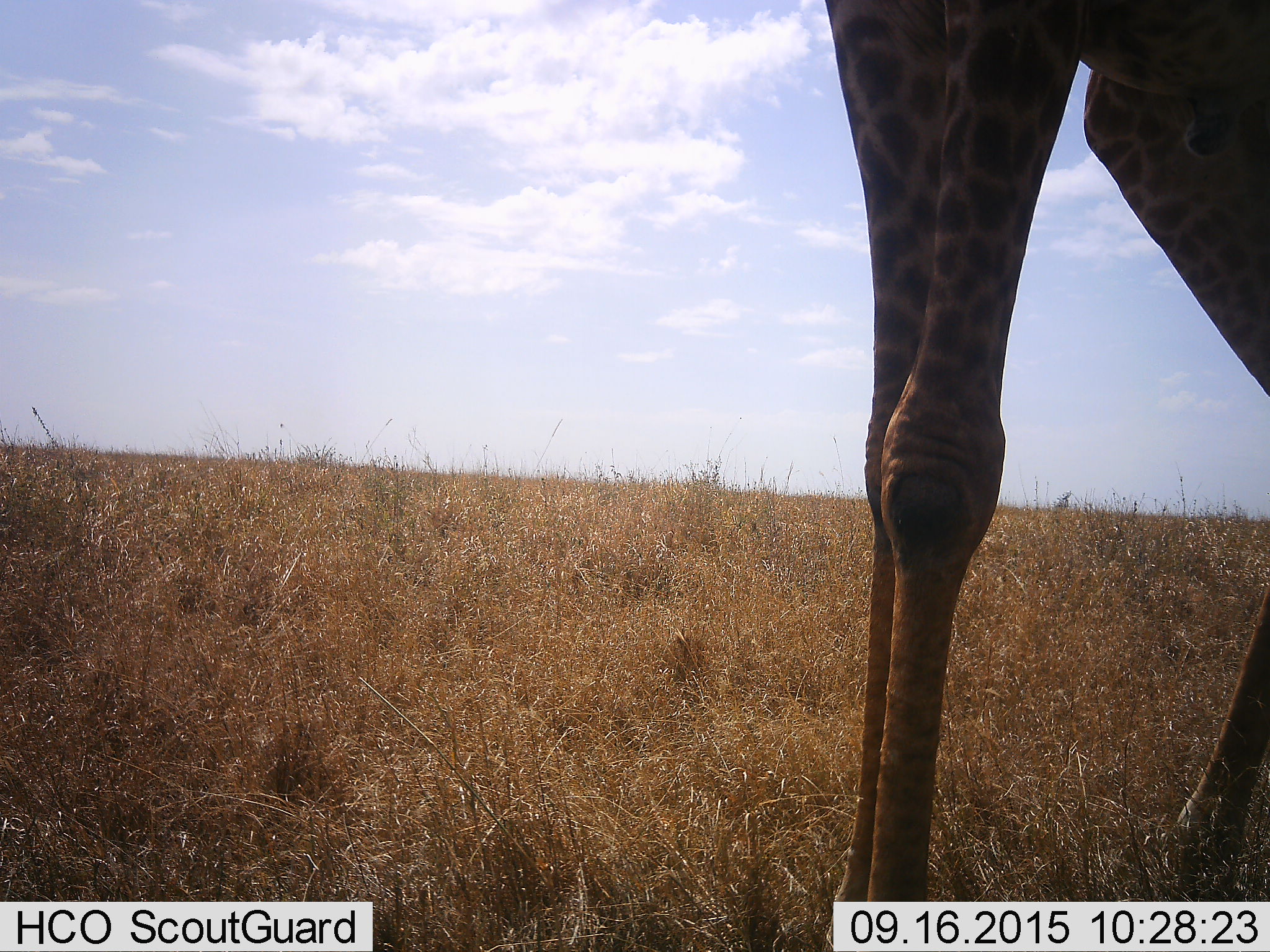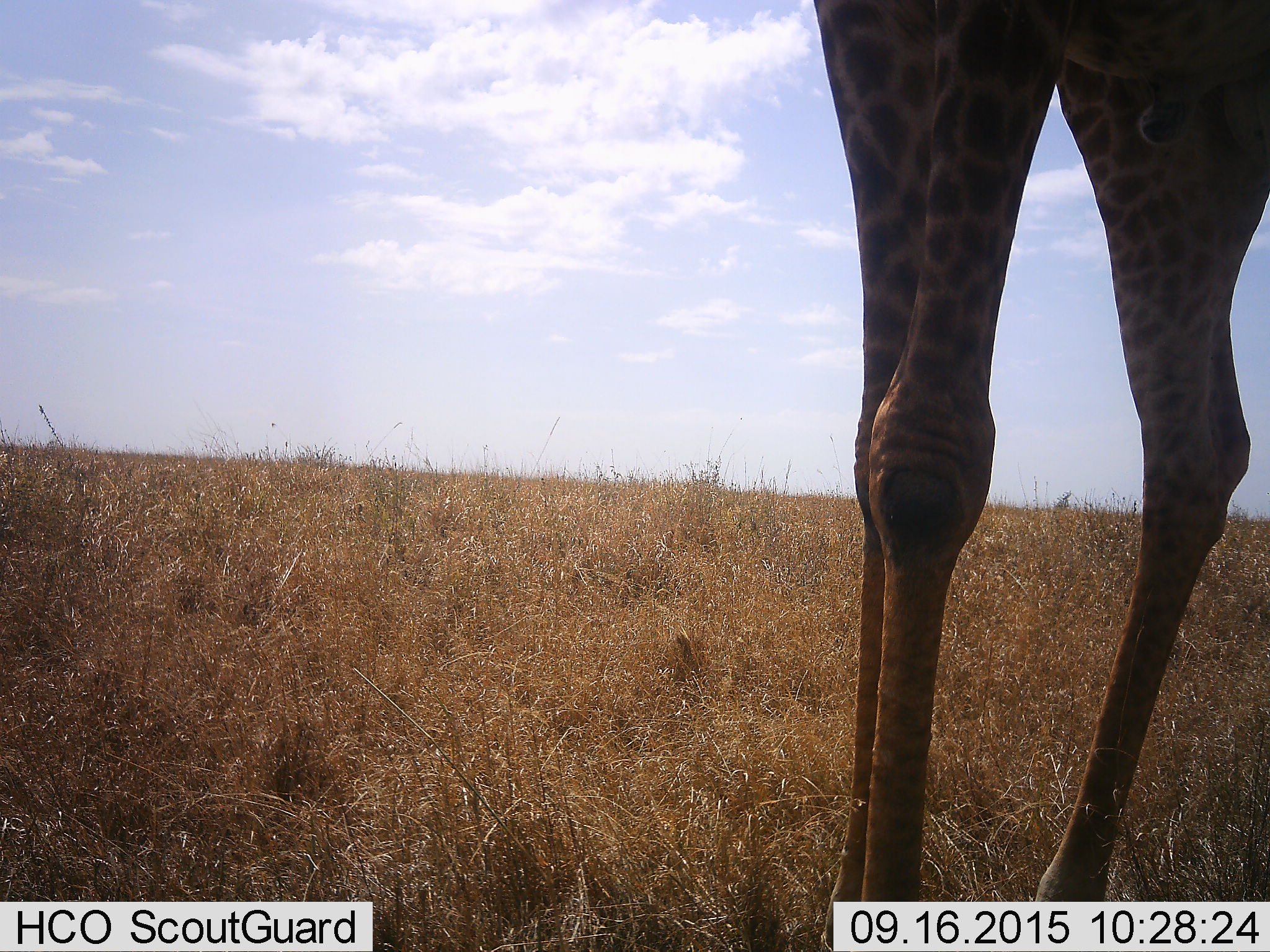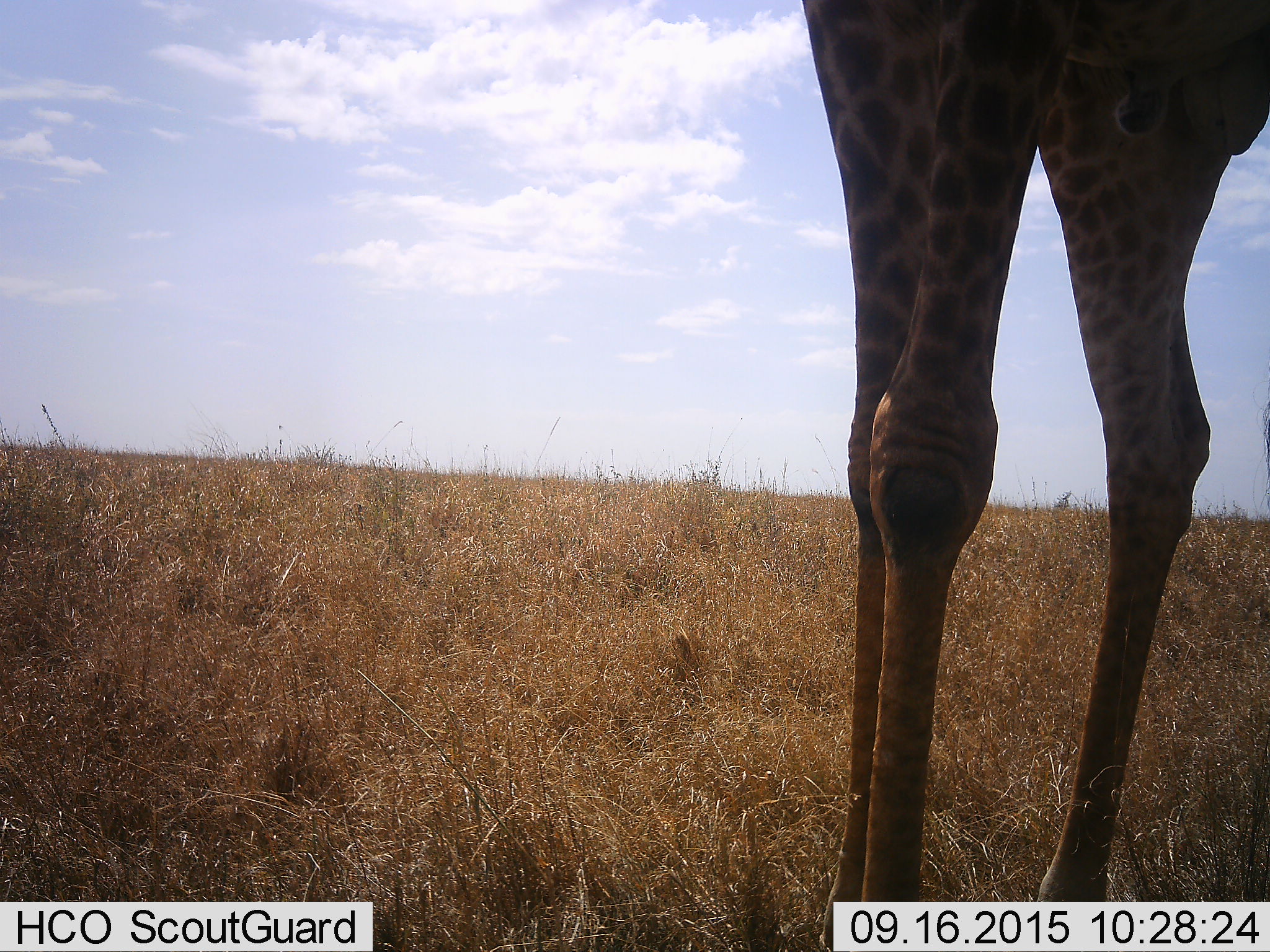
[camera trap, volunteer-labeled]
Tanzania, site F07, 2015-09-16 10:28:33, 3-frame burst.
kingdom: Animalia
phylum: Chordata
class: Mammalia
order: Artiodactyla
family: Giraffidae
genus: Giraffa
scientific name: Giraffa camelopardalis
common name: giraffe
Giraffe (Giraffa camelopardalis), count 1. Behavior (volunteer vote fractions): standing 82%, resting 0%, moving 36%, interacting 0%. Young present (vote fraction): 0%. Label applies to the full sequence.